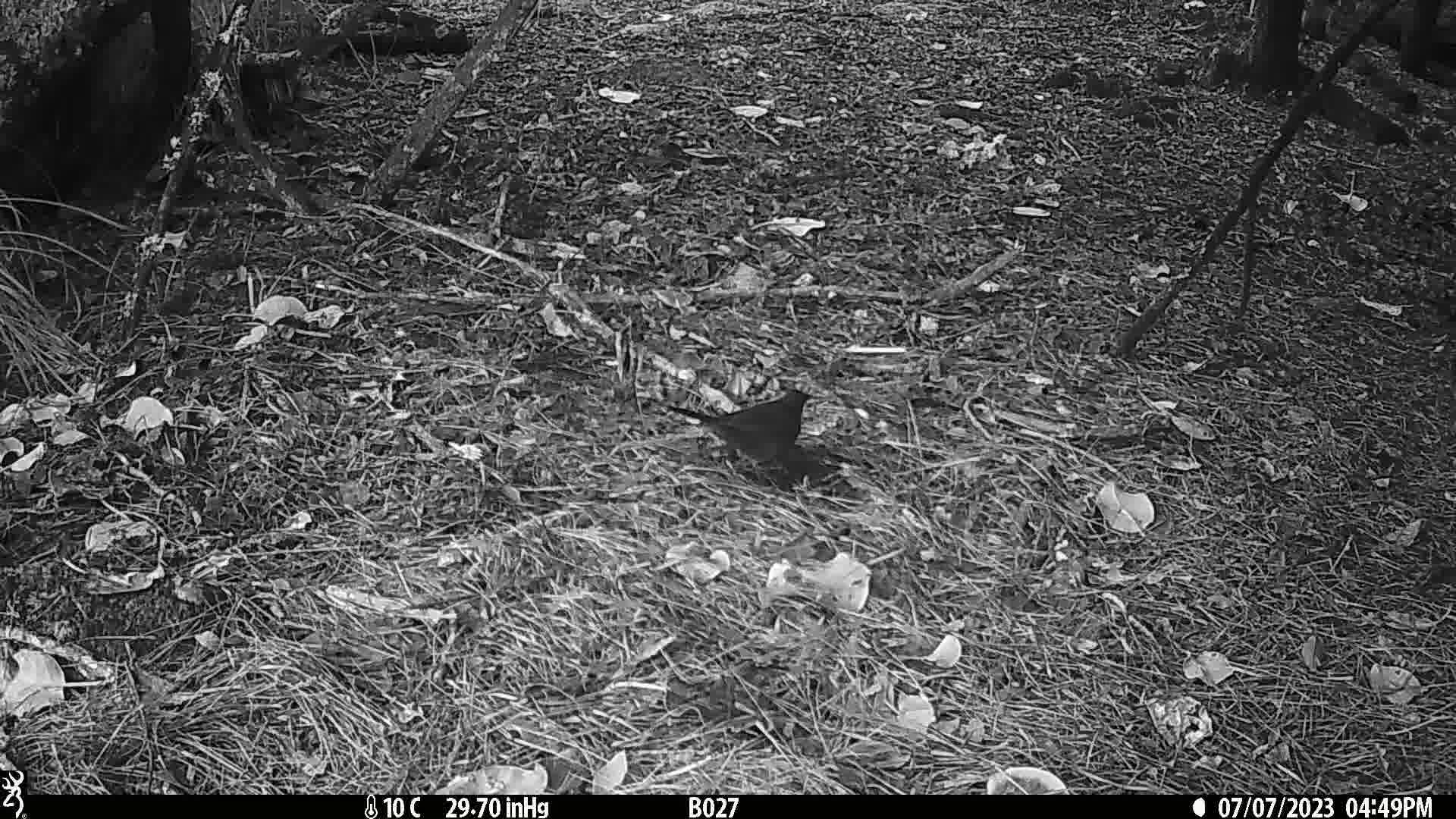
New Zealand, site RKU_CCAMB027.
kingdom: Animalia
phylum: Chordata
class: Aves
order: Passeriformes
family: Turdidae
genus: Turdus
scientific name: Turdus merula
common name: eurasian blackbird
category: blackbird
Blackbird (eurasian blackbird) (Turdus merula).